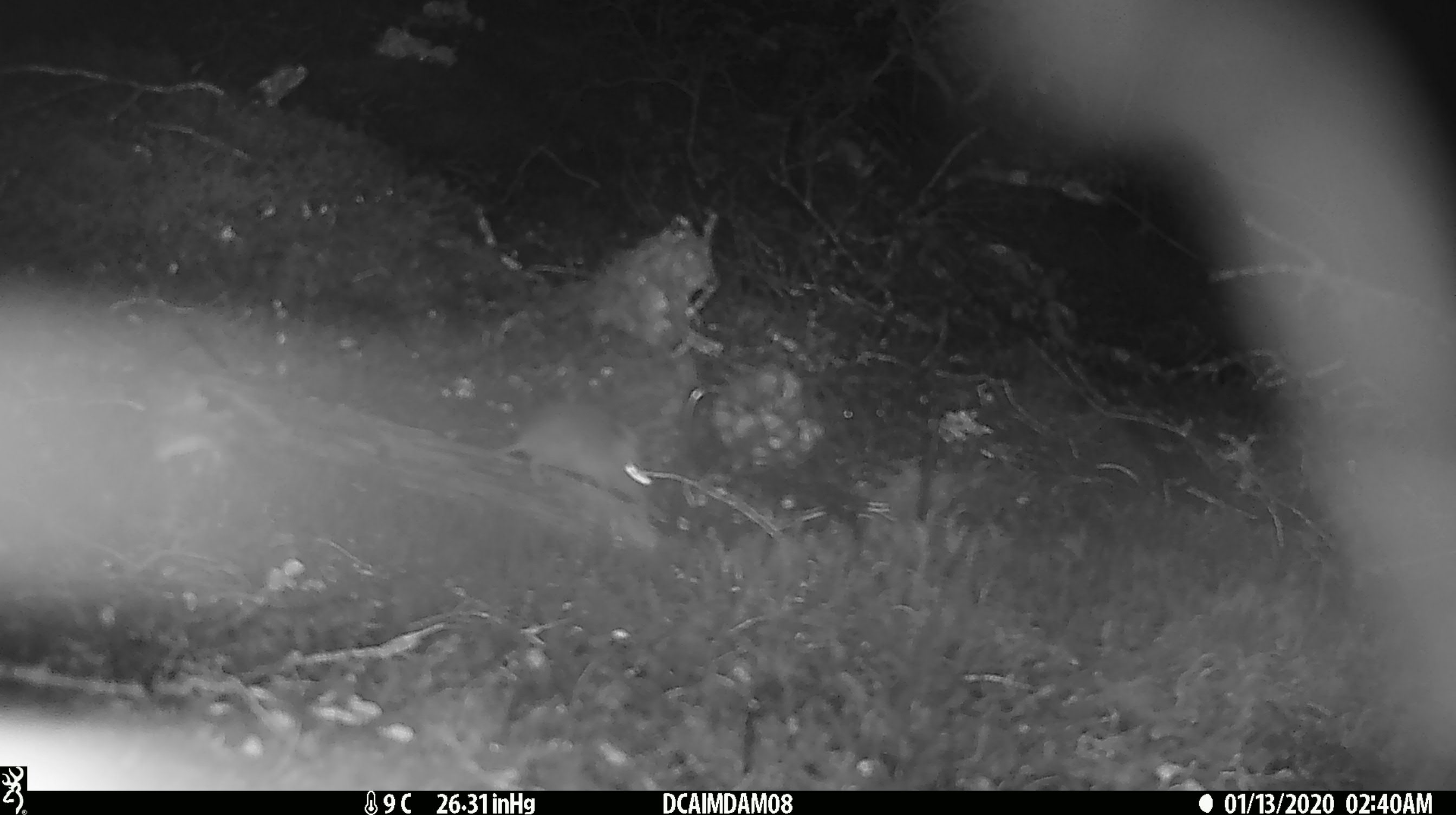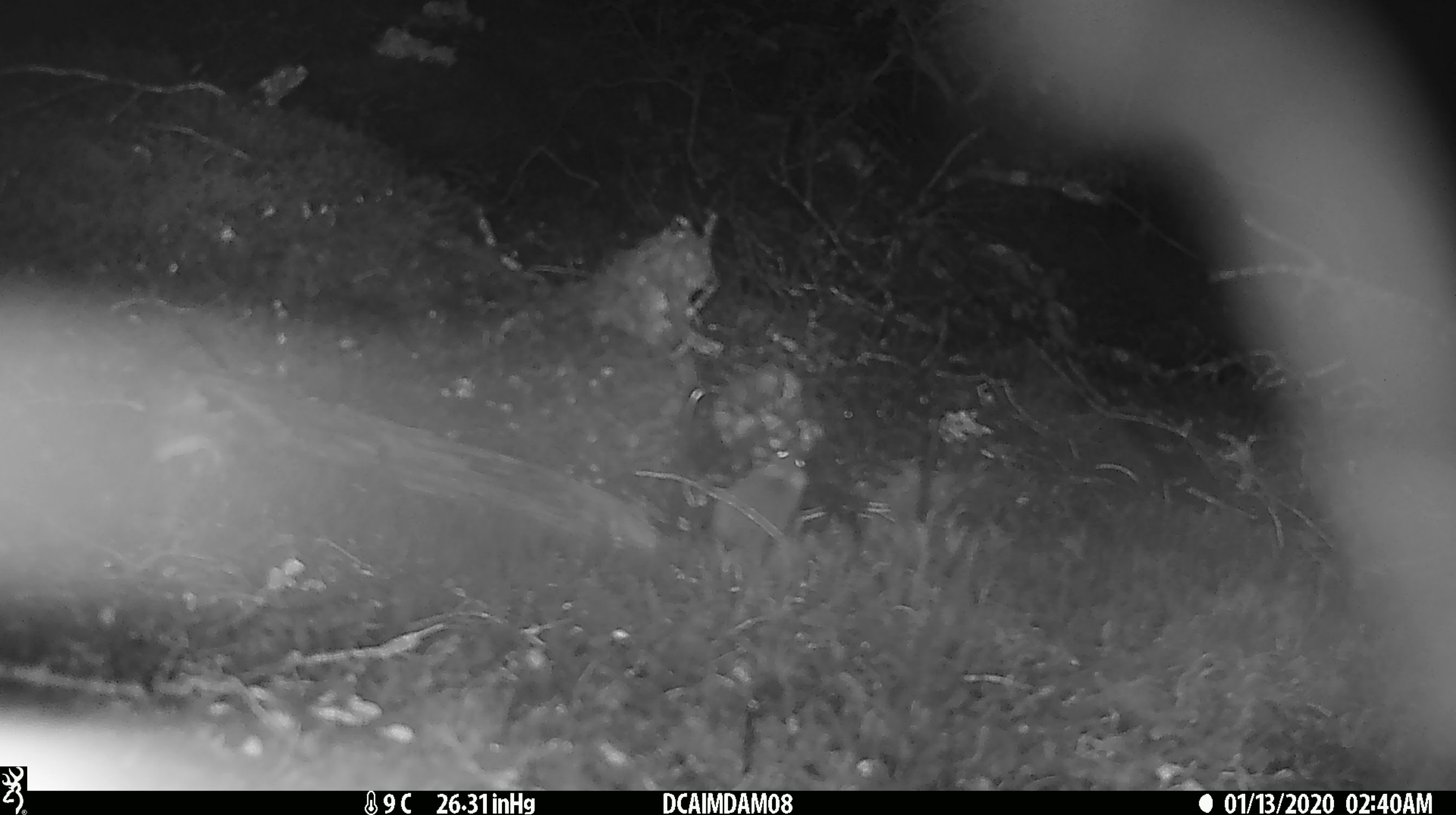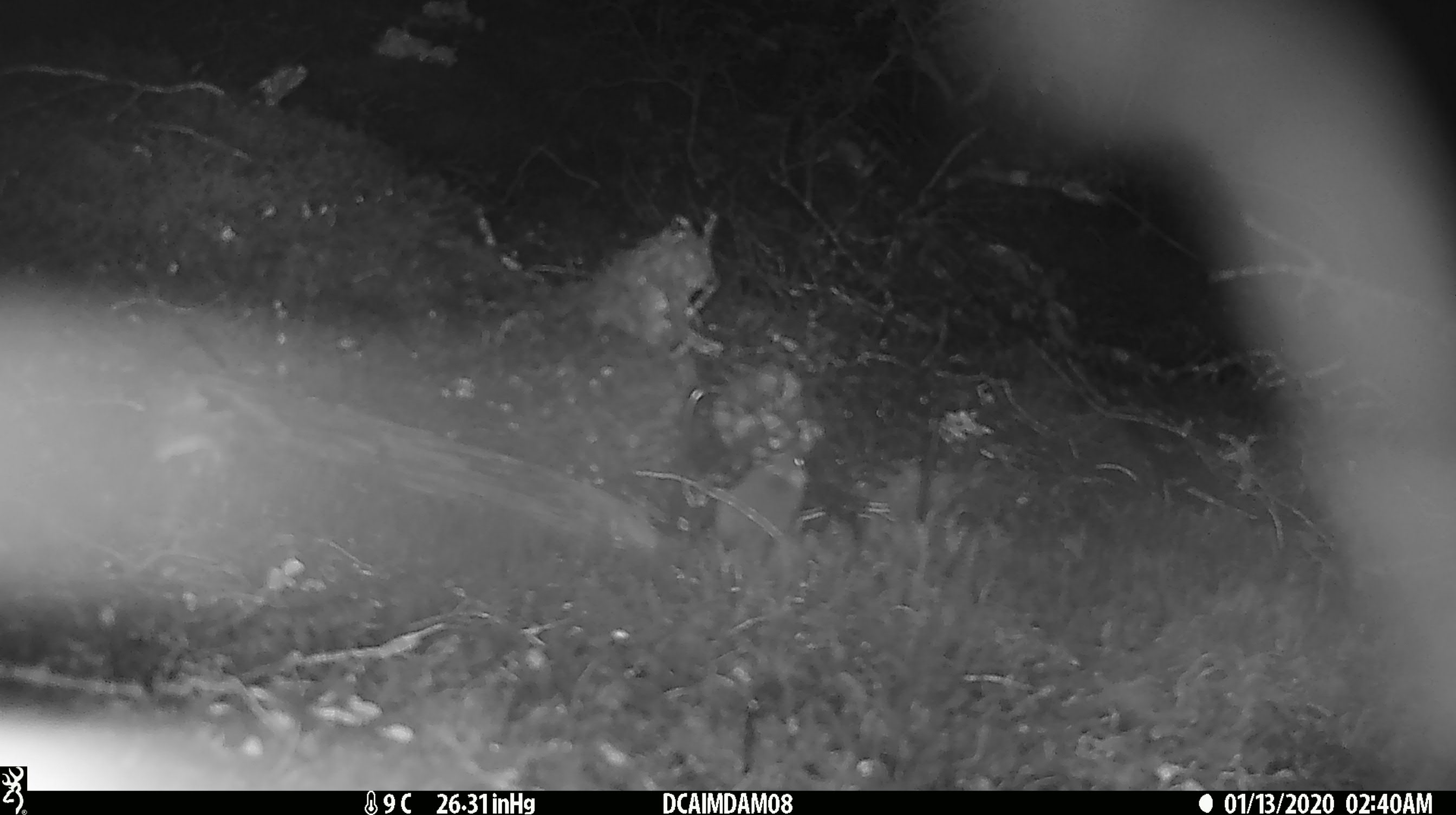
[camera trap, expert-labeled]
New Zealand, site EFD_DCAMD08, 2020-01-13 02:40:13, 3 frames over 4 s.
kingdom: Animalia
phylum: Chordata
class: Mammalia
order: Rodentia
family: Muridae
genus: Mus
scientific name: Mus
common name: mouse